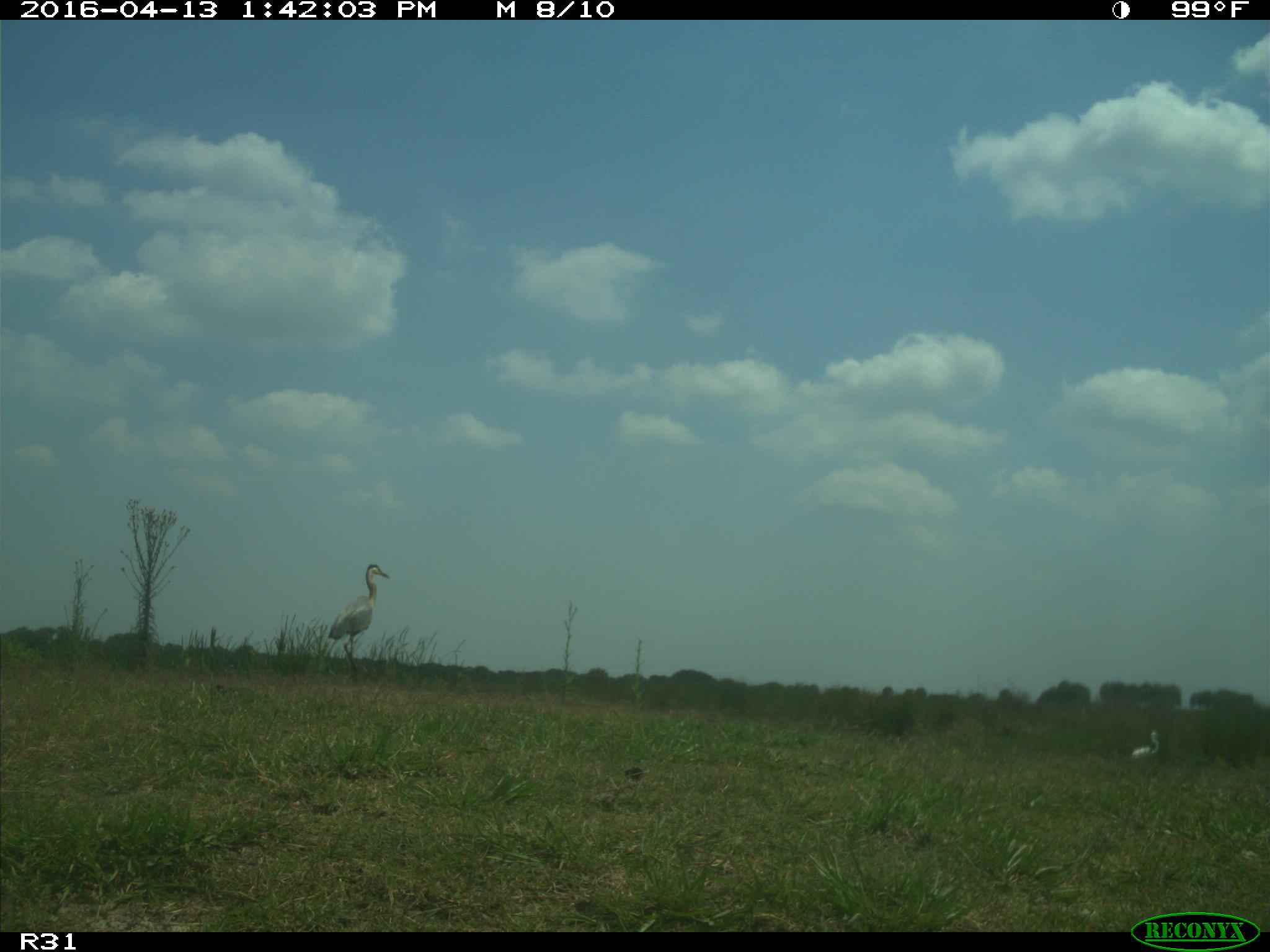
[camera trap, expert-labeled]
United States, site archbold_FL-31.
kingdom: Animalia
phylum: Chordata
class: Aves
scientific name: Aves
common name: birds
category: unidentified bird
Unidentified bird (birds) (Aves).